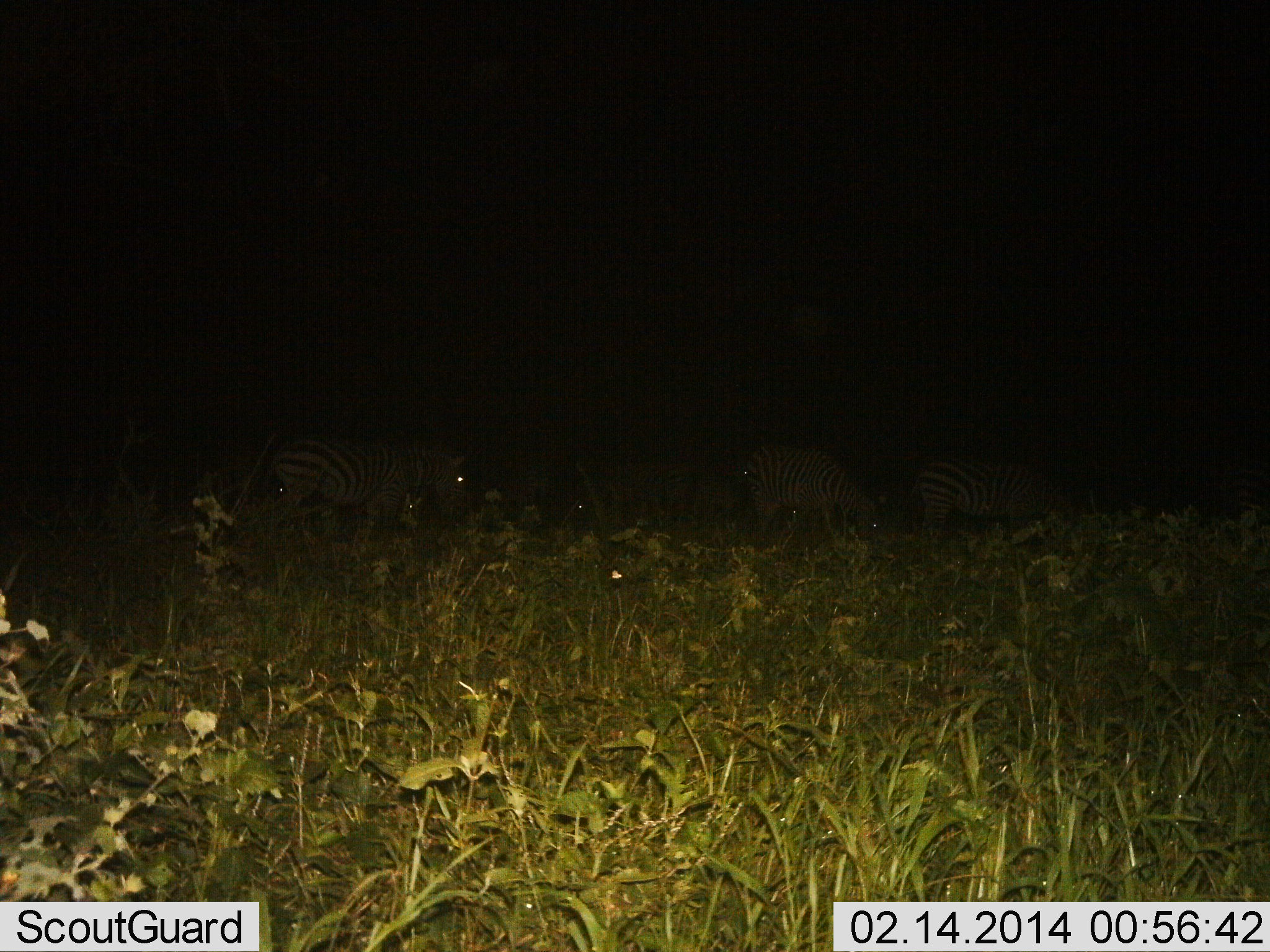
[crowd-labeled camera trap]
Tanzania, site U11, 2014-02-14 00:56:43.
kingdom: Animalia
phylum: Chordata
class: Mammalia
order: Perissodactyla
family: Equidae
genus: Equus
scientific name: Equus quagga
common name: plains zebra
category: zebra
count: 4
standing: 50%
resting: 0%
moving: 50%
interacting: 0%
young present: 0%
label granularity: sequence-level